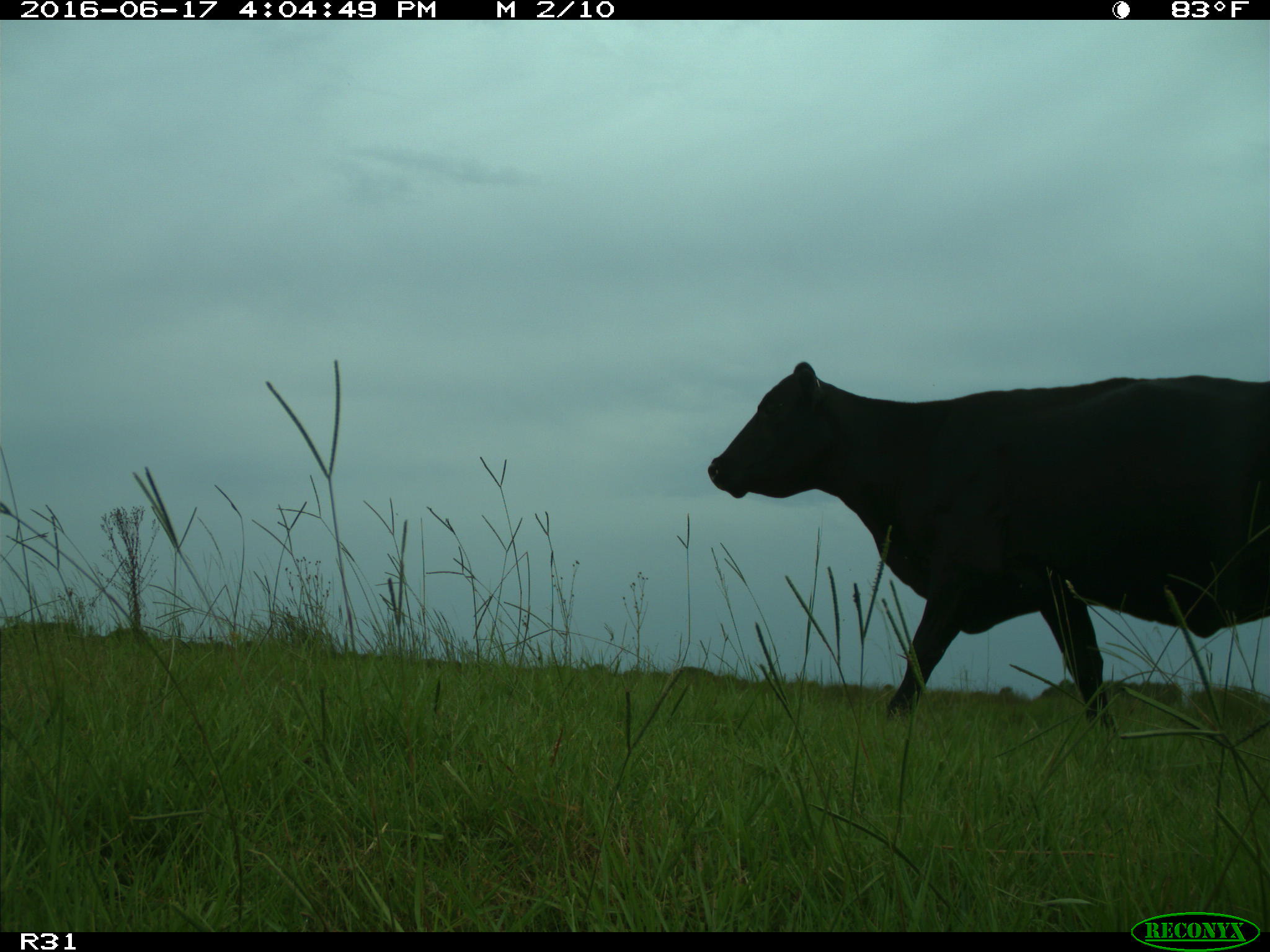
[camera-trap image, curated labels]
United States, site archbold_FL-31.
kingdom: Animalia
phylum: Chordata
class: Mammalia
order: Artiodactyla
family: Bovidae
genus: Bos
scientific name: Bos taurus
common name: domestic cow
Bos taurus (domestic cow).